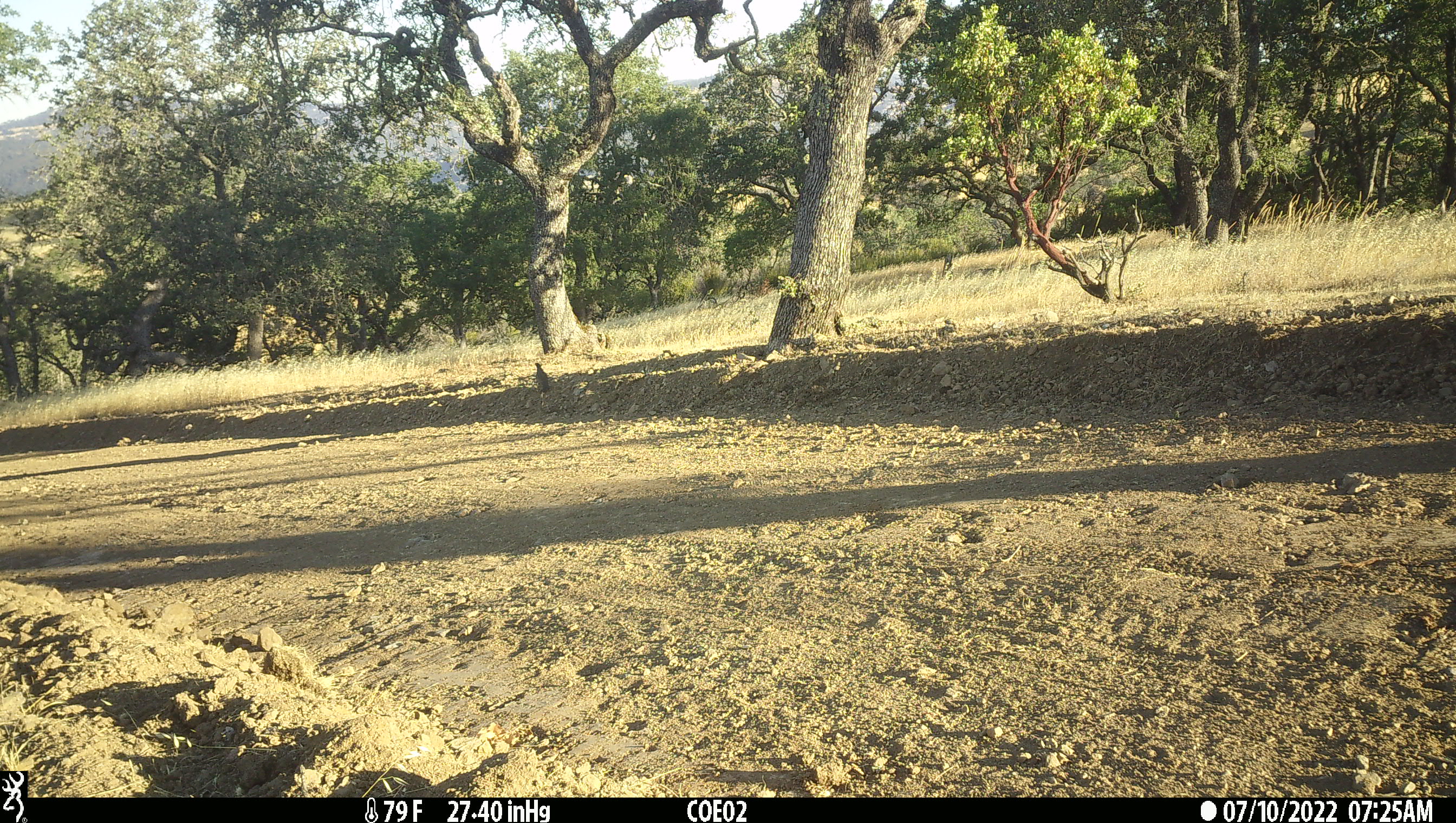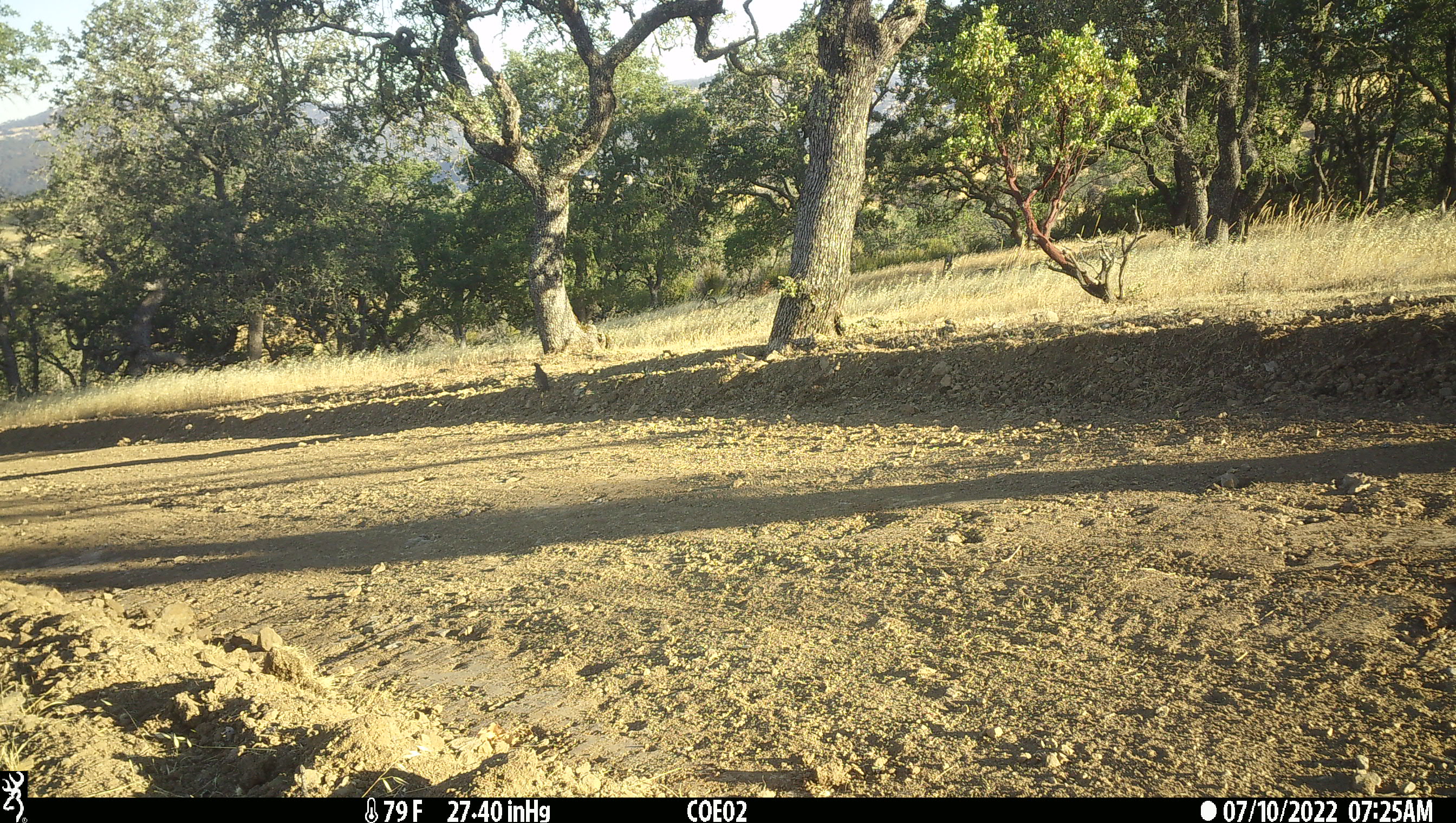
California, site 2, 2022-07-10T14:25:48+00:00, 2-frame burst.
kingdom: Animalia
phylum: Chordata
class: Aves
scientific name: Aves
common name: bird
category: unknown bird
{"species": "unknown bird (bird) (Aves)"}